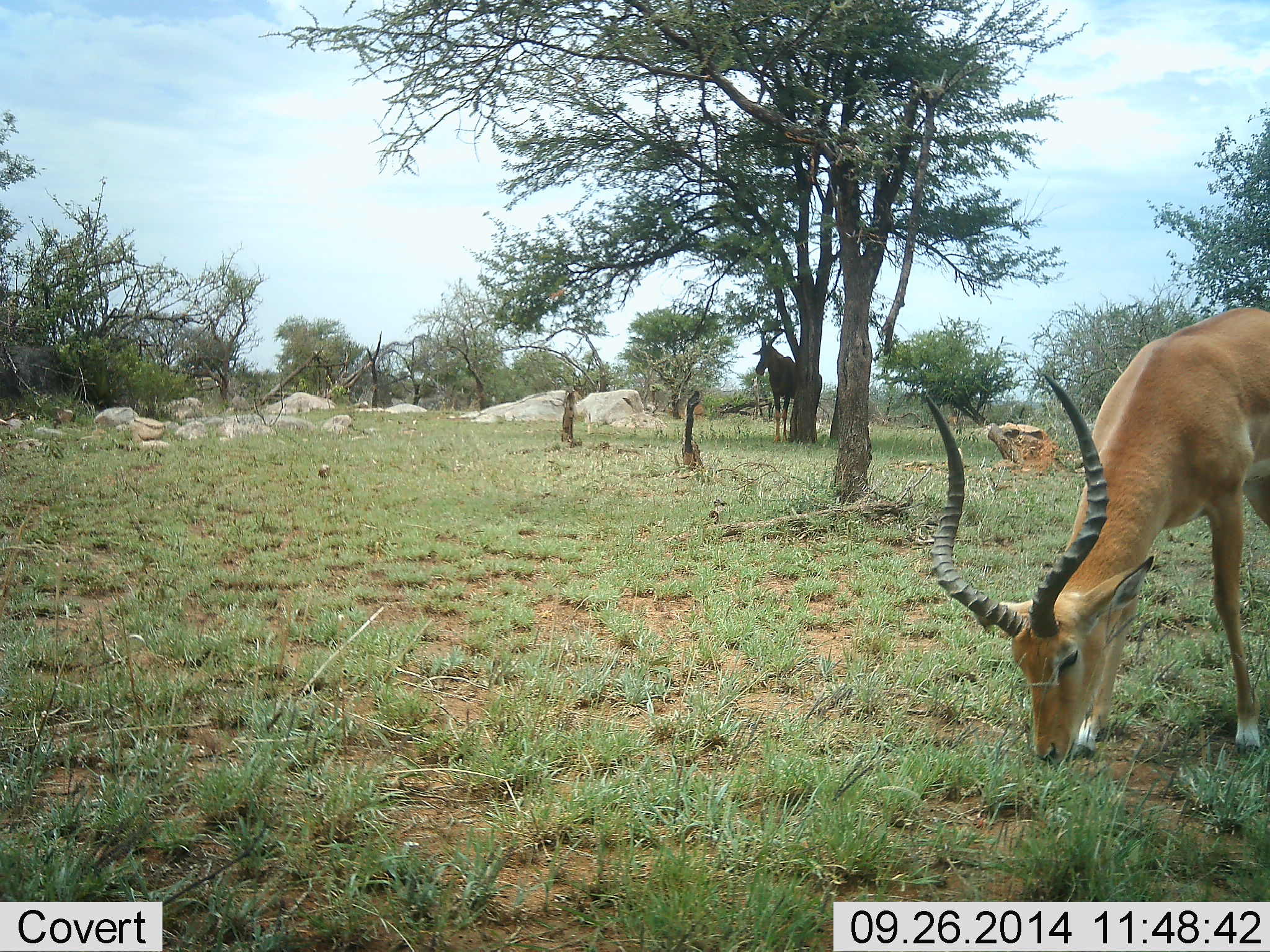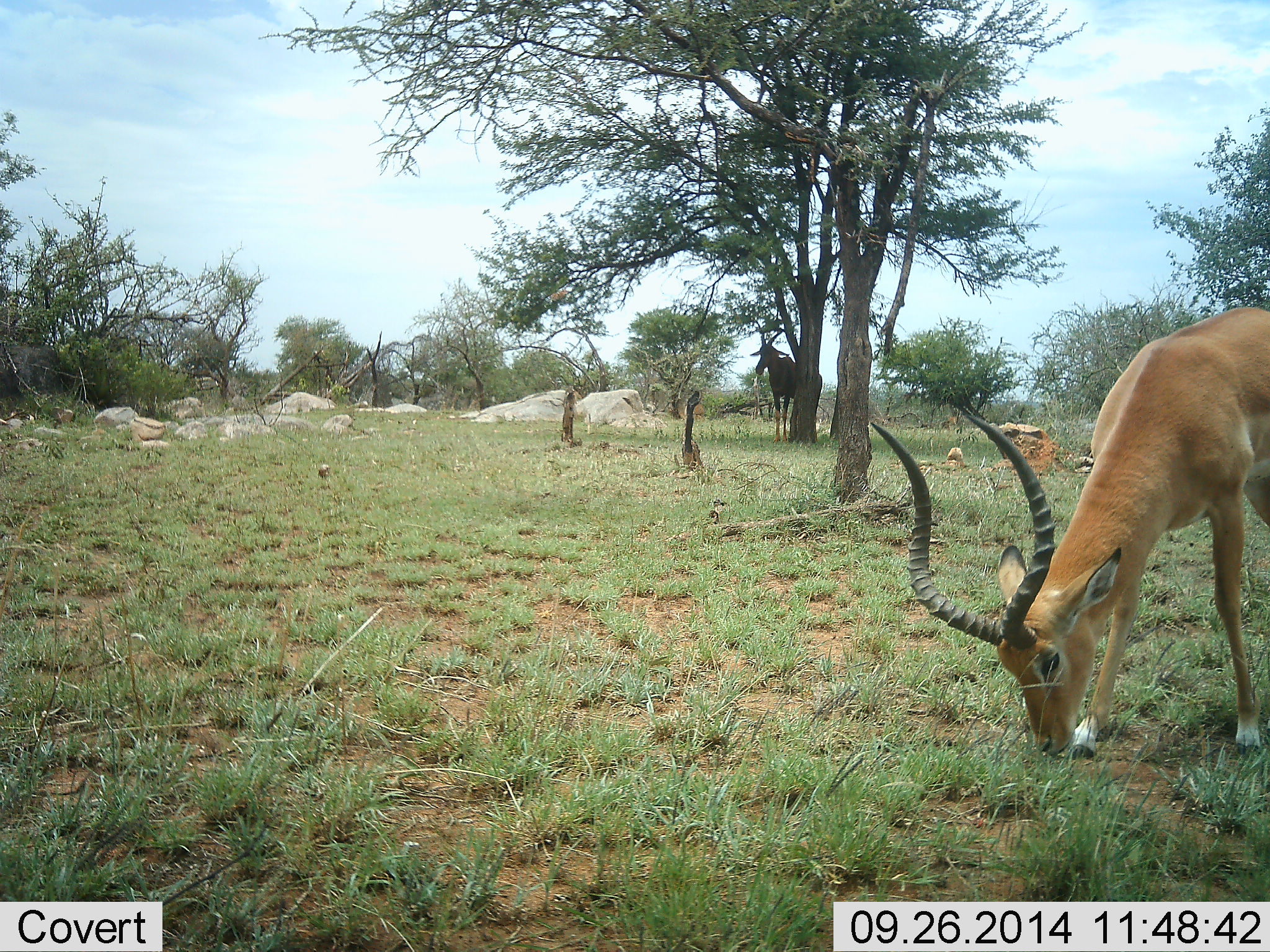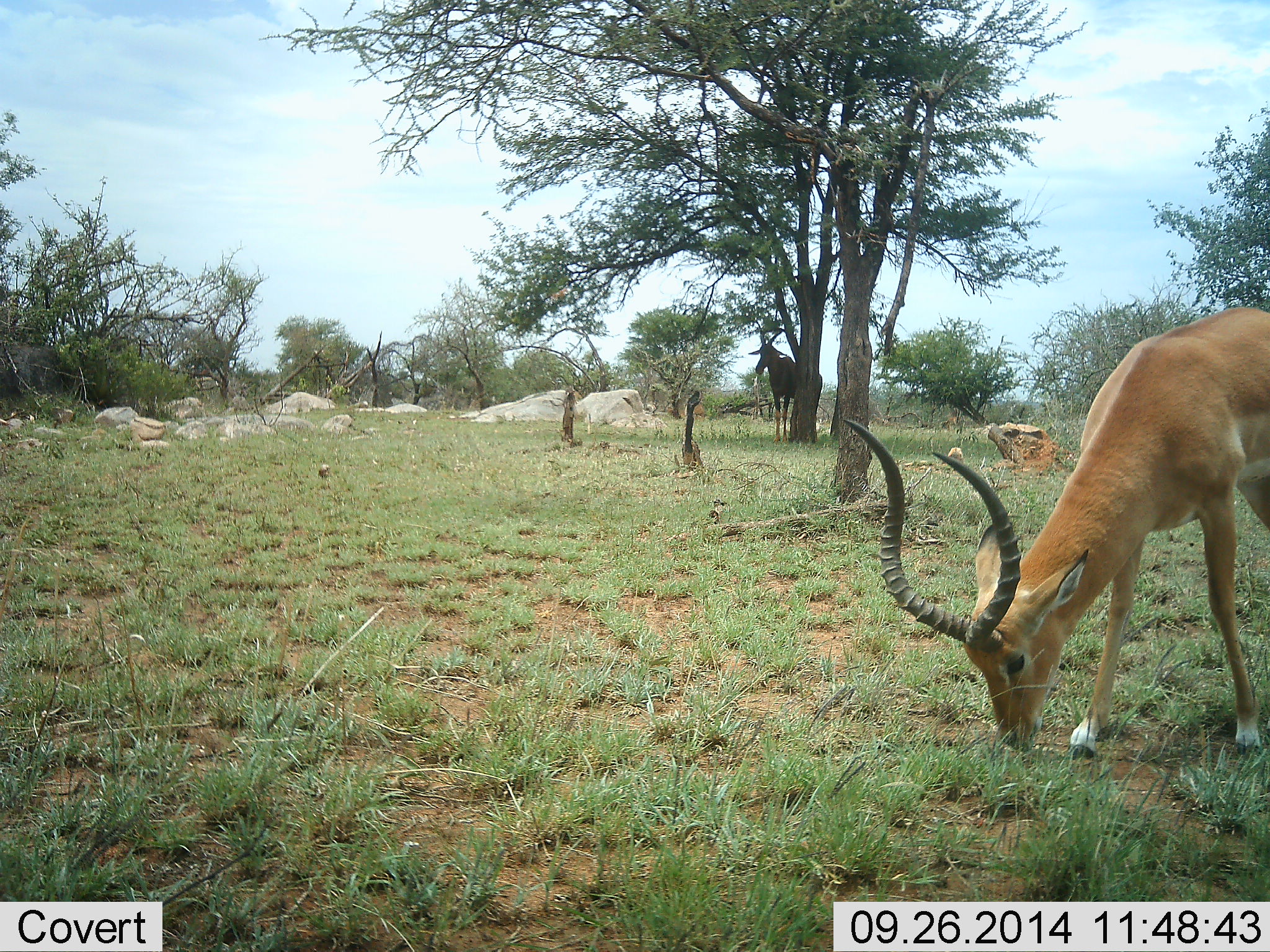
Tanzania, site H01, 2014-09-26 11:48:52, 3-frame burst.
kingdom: Animalia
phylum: Chordata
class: Mammalia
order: Artiodactyla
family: Bovidae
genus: Aepyceros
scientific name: Aepyceros melampus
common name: impala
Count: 1.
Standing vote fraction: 29%.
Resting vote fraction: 0%.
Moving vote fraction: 0%.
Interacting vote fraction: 0%.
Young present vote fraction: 0%.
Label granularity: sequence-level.